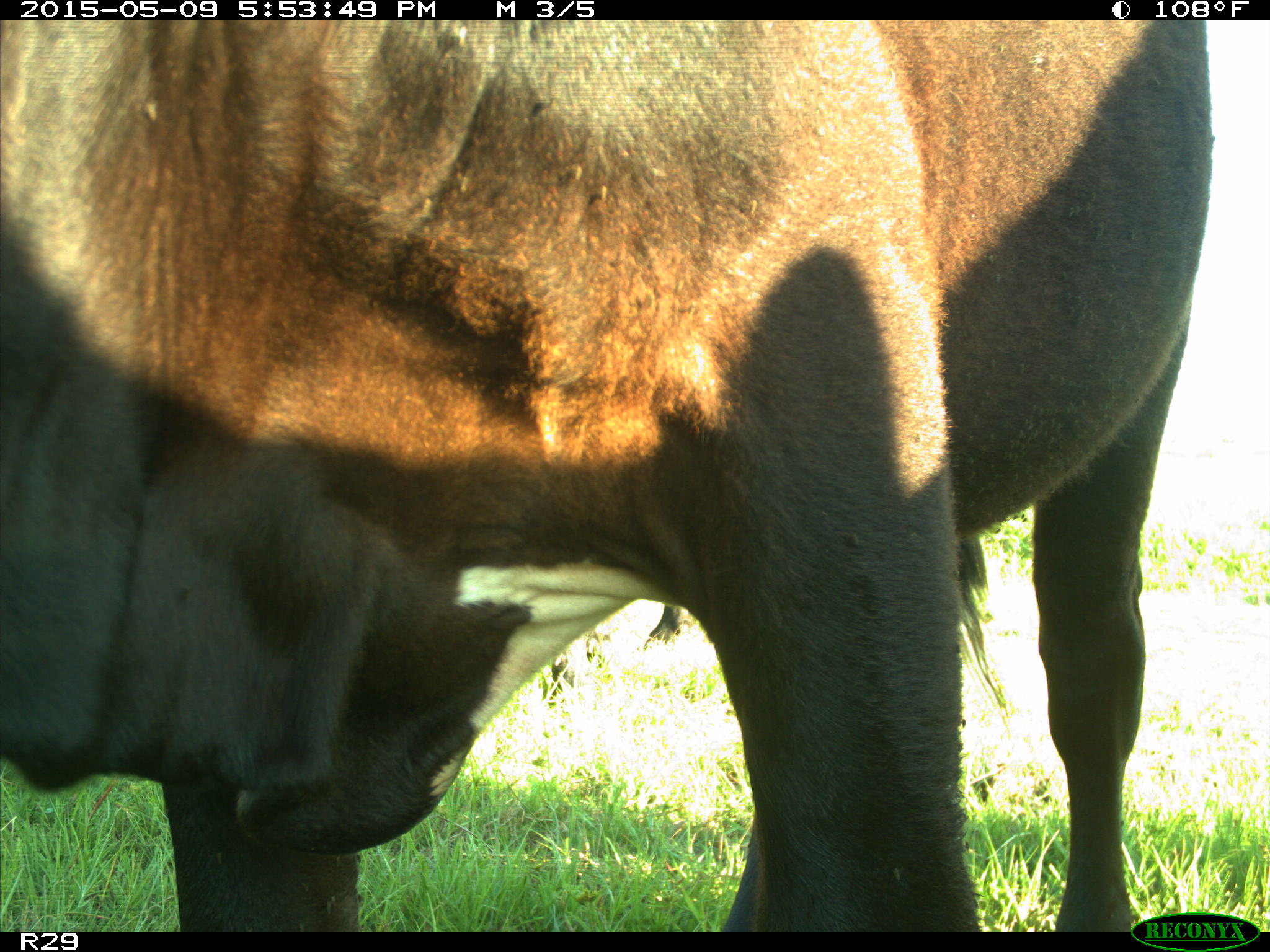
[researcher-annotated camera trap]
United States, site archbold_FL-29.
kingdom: Animalia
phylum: Chordata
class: Mammalia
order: Artiodactyla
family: Bovidae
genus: Bos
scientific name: Bos taurus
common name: domestic cow